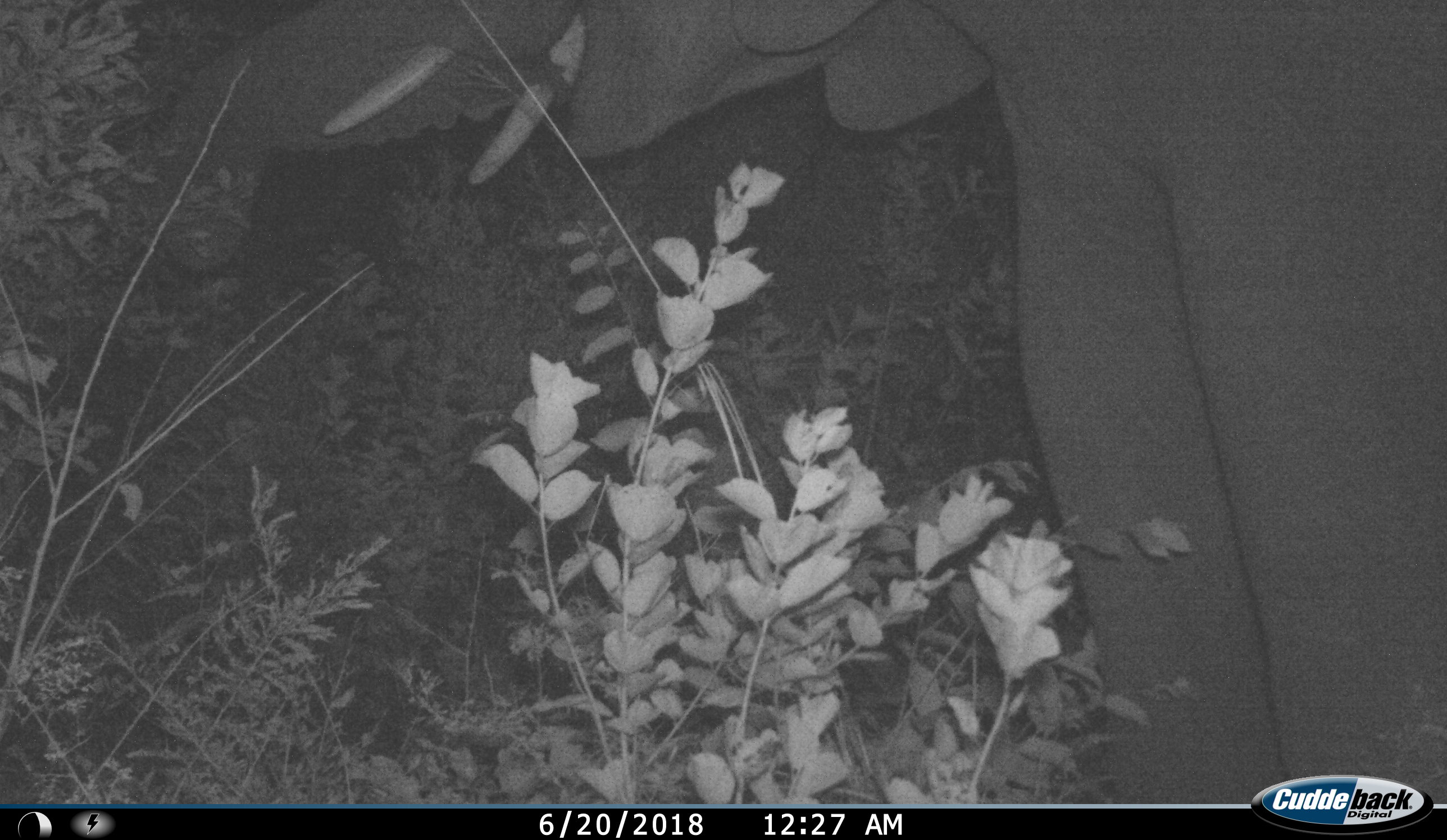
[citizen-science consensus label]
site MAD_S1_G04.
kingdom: Animalia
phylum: Chordata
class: Mammalia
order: Proboscidea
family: Elephantidae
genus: Loxodonta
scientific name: Loxodonta africana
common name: african bush elephant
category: elephant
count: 1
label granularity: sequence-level